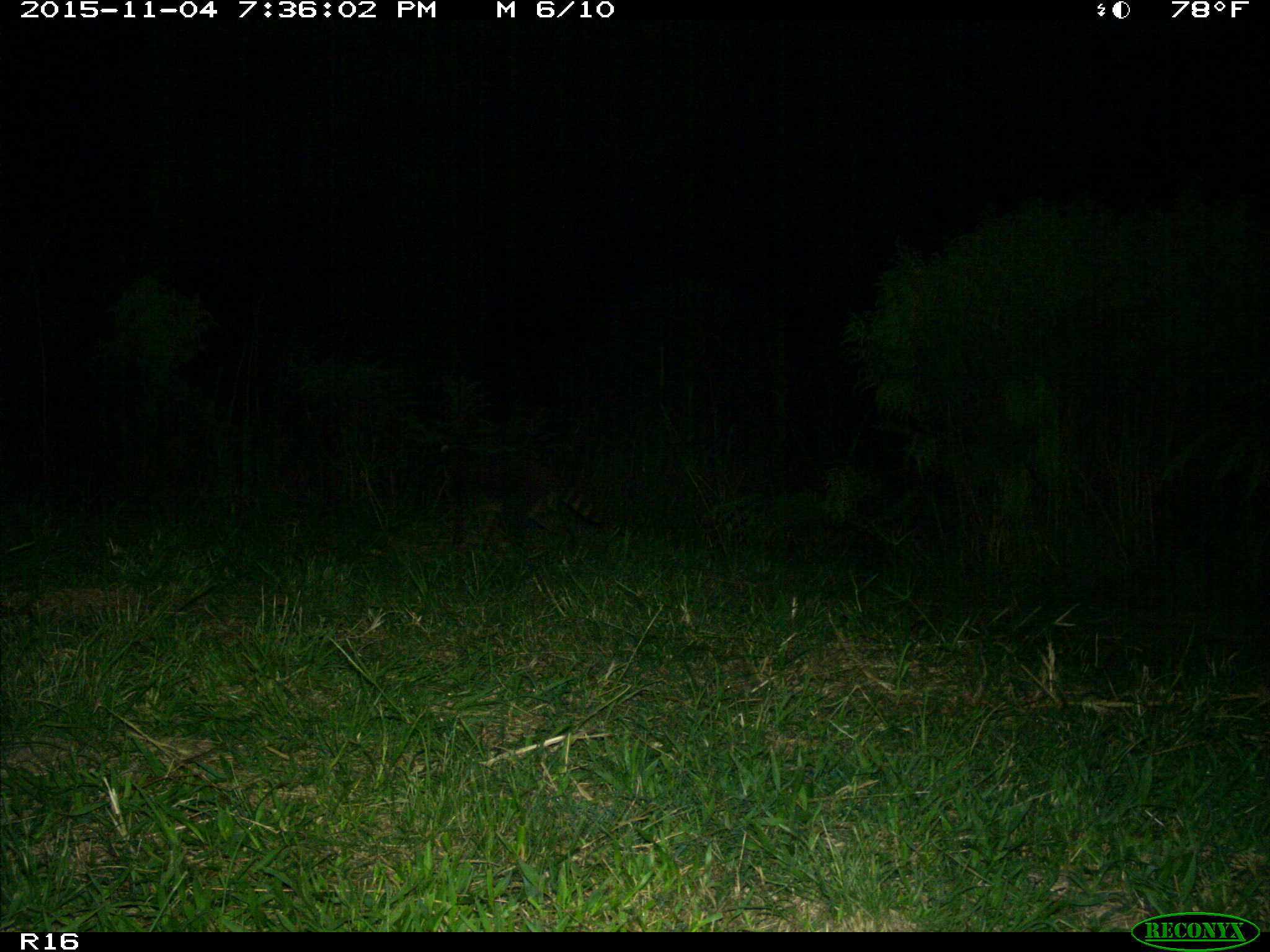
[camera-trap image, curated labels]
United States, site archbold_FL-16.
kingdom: Animalia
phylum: Chordata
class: Mammalia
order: Carnivora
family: Procyonidae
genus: Procyon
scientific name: Procyon lotor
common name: common raccoon